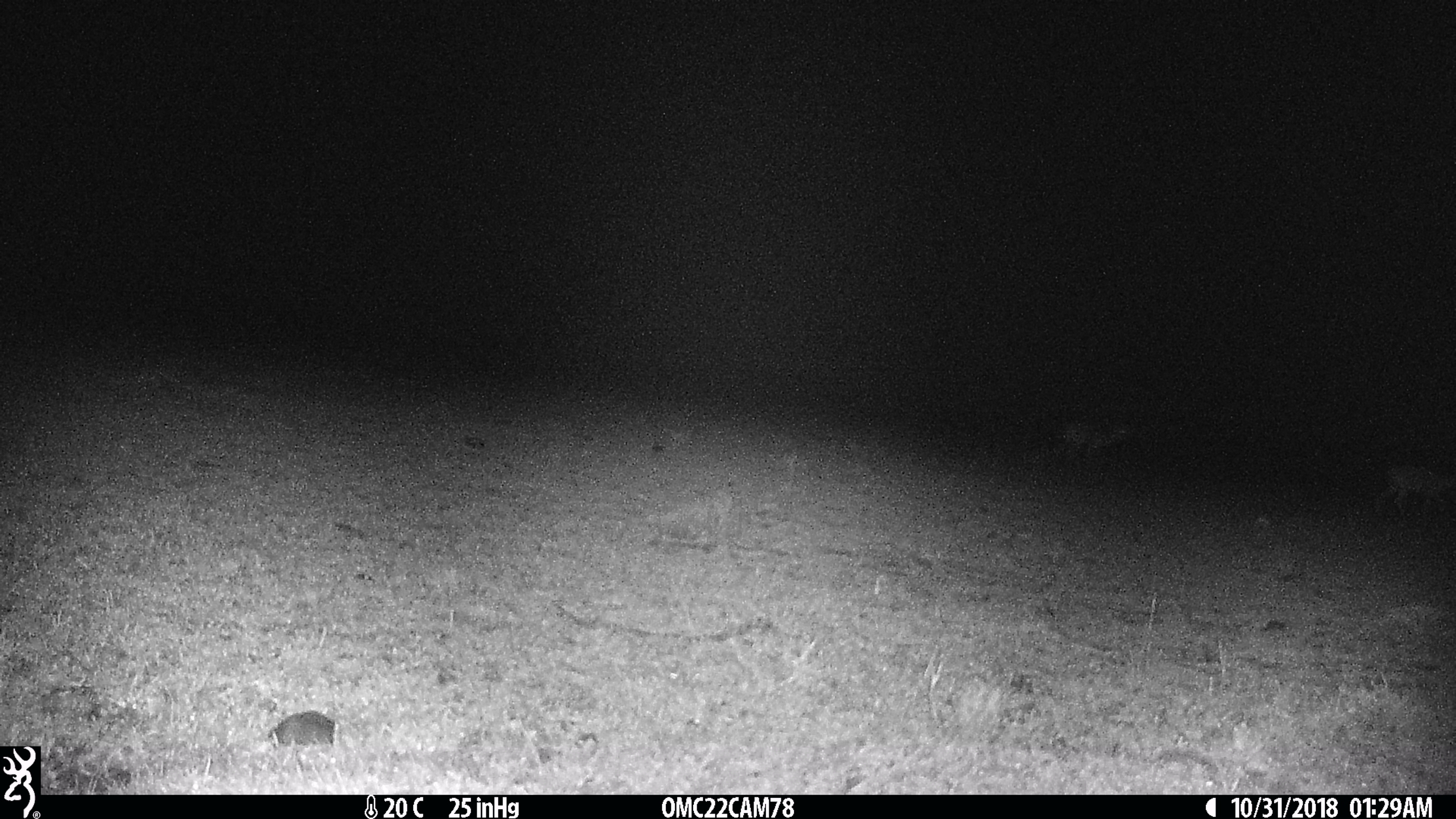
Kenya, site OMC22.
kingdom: Animalia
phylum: Chordata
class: Mammalia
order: Artiodactyla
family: Bovidae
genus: Aepyceros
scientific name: Aepyceros melampus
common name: impala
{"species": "impala (Aepyceros melampus)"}